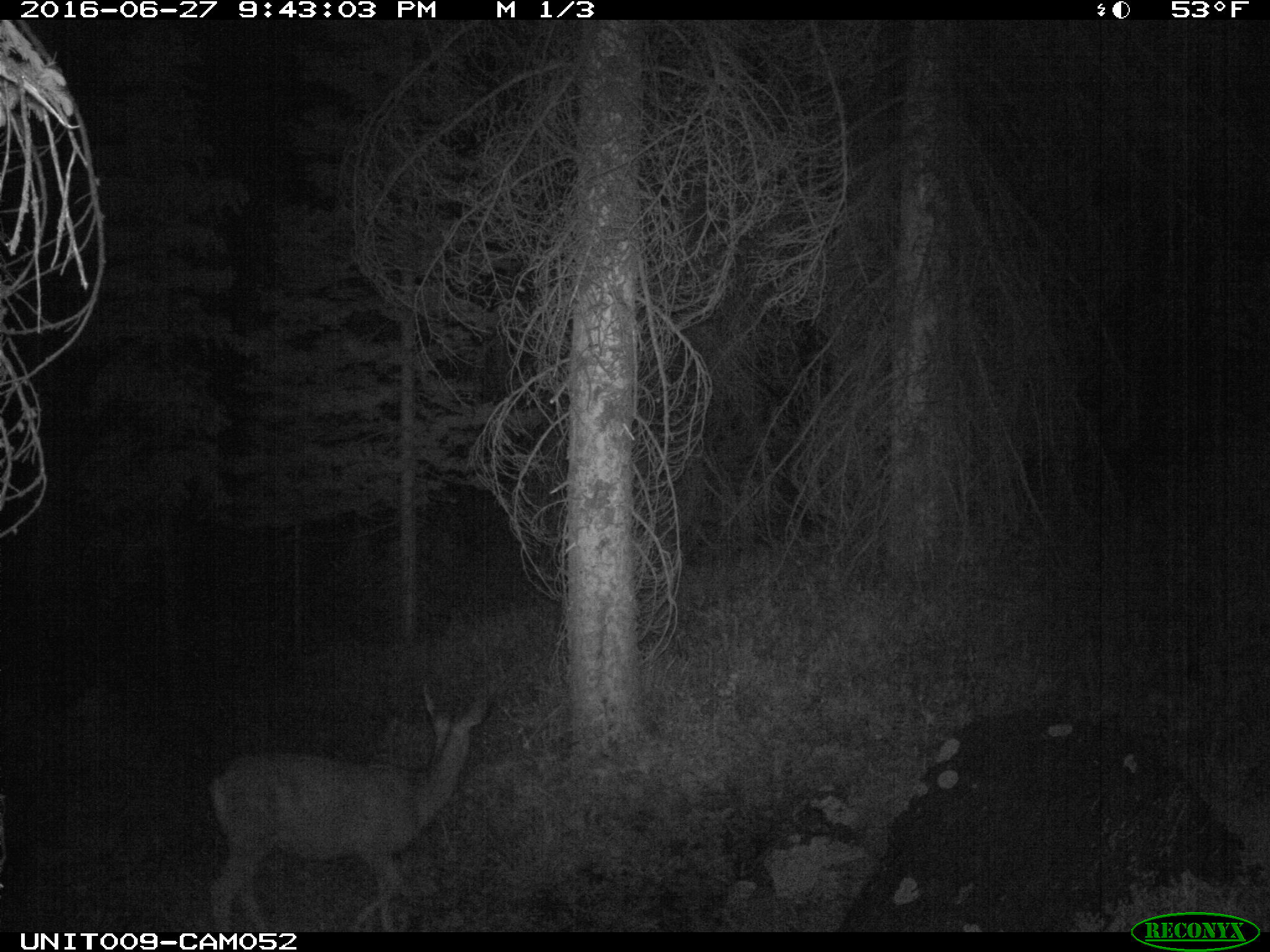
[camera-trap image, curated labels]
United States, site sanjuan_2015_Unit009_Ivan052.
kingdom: Animalia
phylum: Chordata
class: Mammalia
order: Artiodactyla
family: Cervidae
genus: Odocoileus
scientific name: Odocoileus hemionus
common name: mule deer